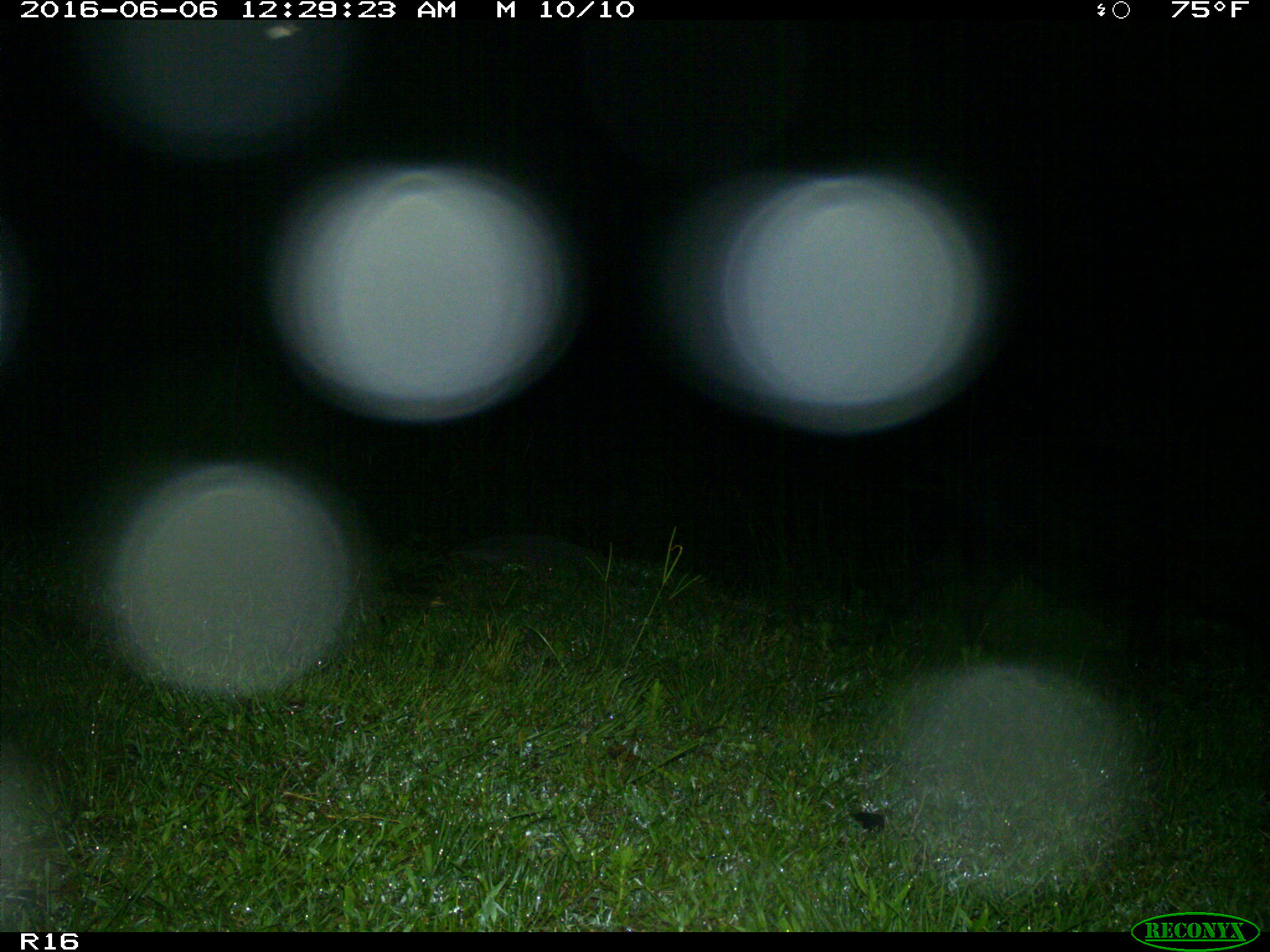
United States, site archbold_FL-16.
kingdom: Animalia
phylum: Chordata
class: Mammalia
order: Artiodactyla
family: Suidae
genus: Sus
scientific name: Sus scrofa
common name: wild boar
Sus scrofa (wild boar).